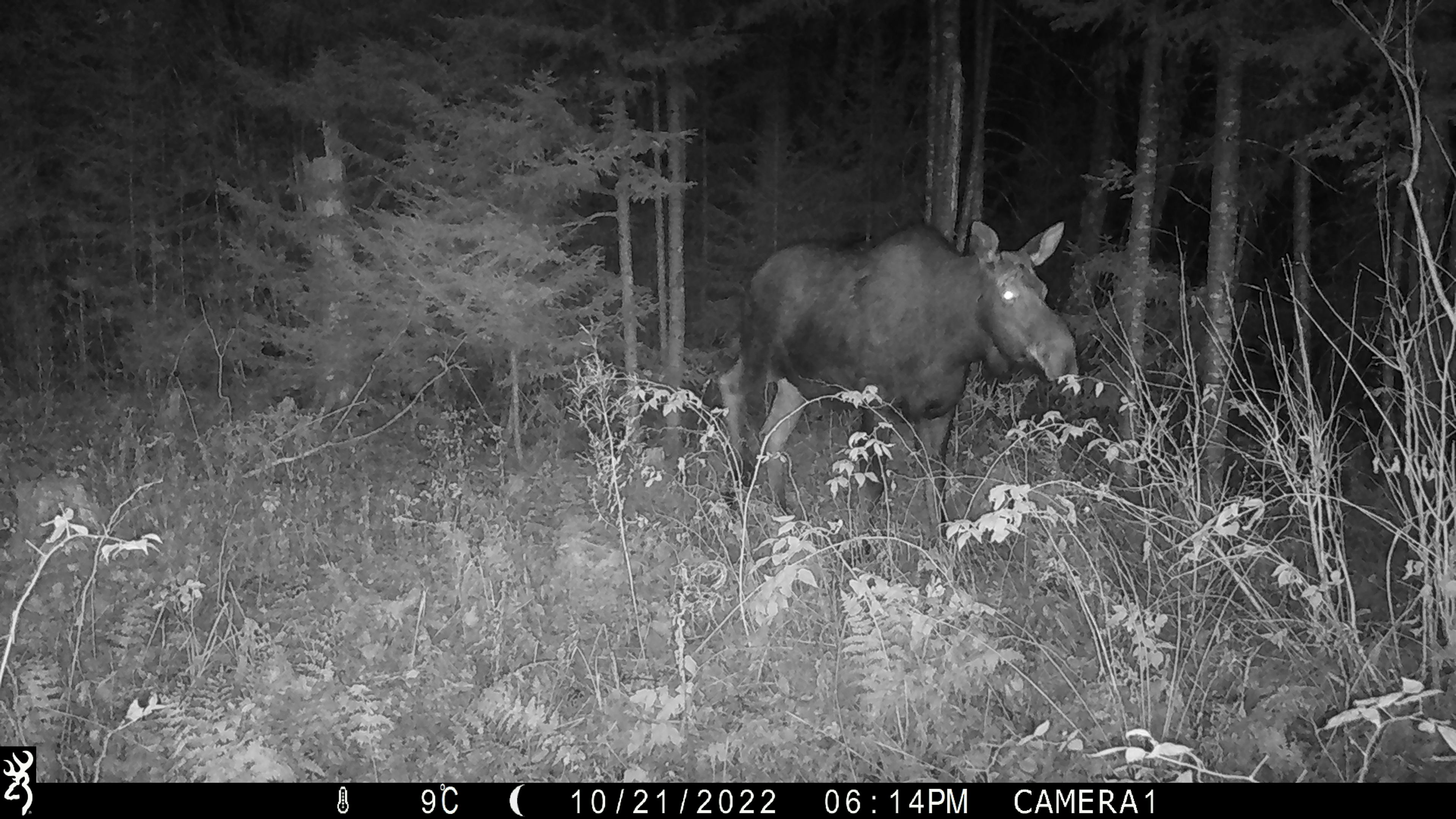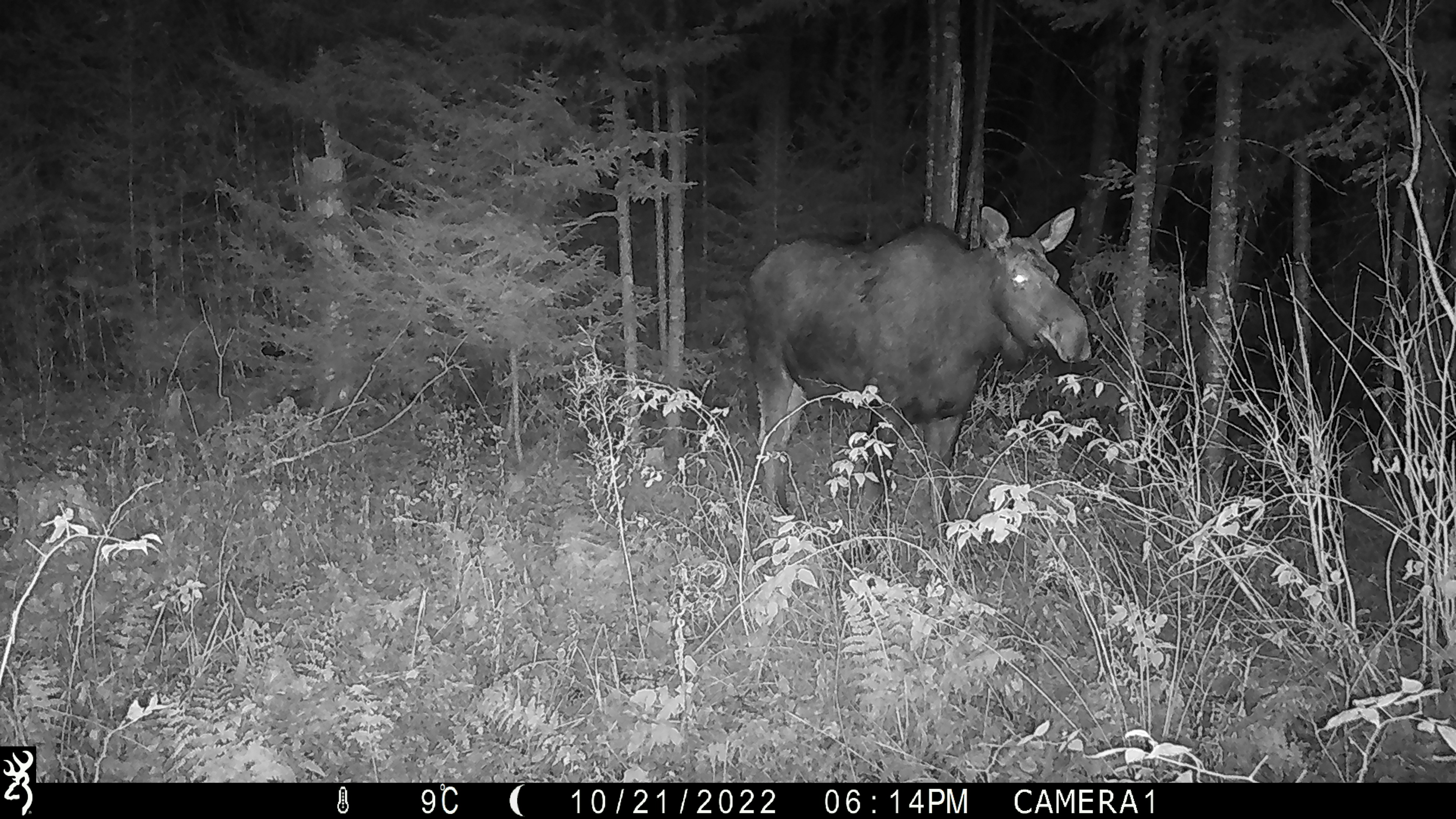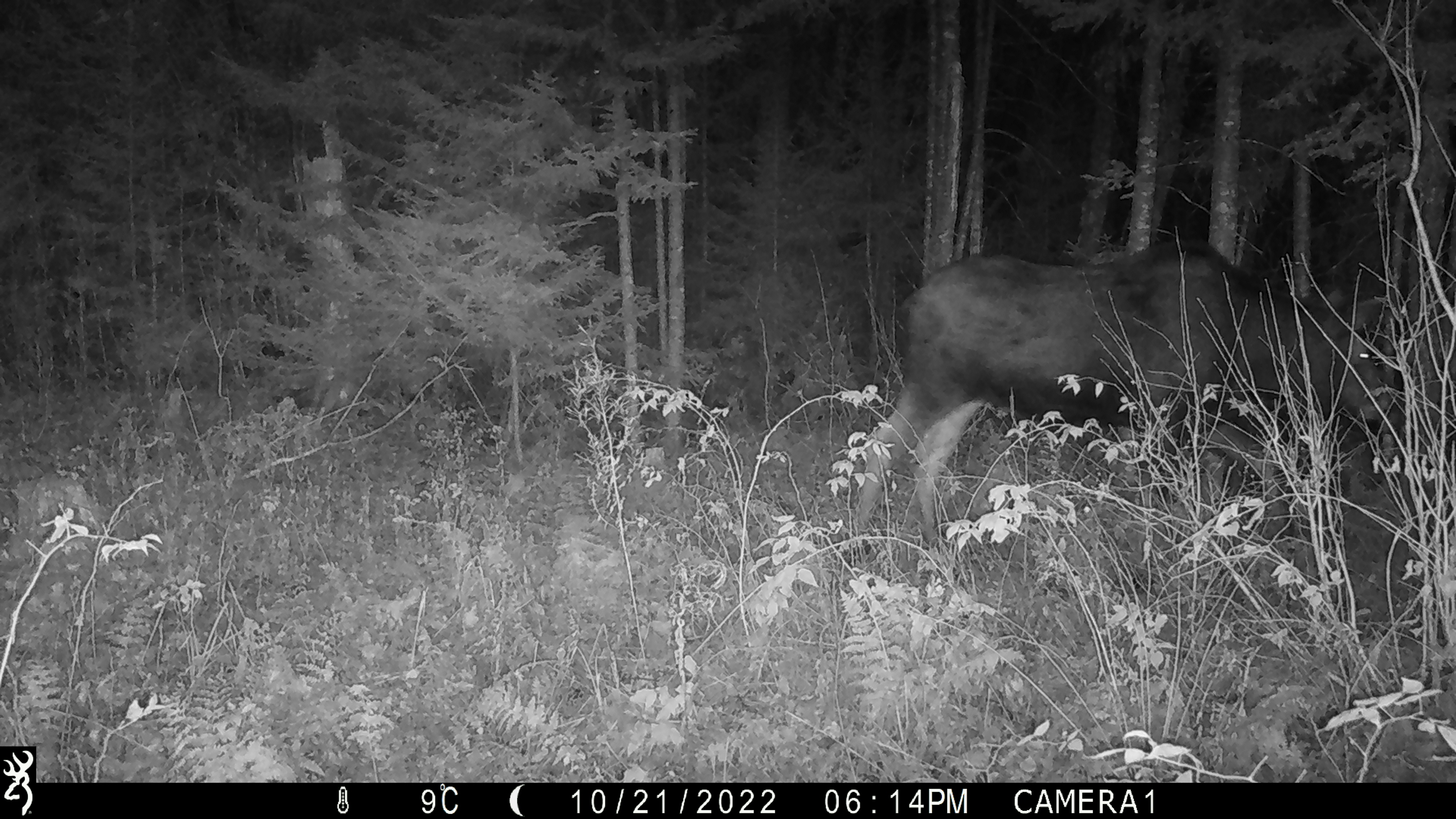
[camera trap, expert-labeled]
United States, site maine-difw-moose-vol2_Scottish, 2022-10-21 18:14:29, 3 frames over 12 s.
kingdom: Animalia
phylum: Chordata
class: Mammalia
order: Artiodactyla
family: Cervidae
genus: Alces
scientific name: Alces alces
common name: moose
Moose (Alces alces).